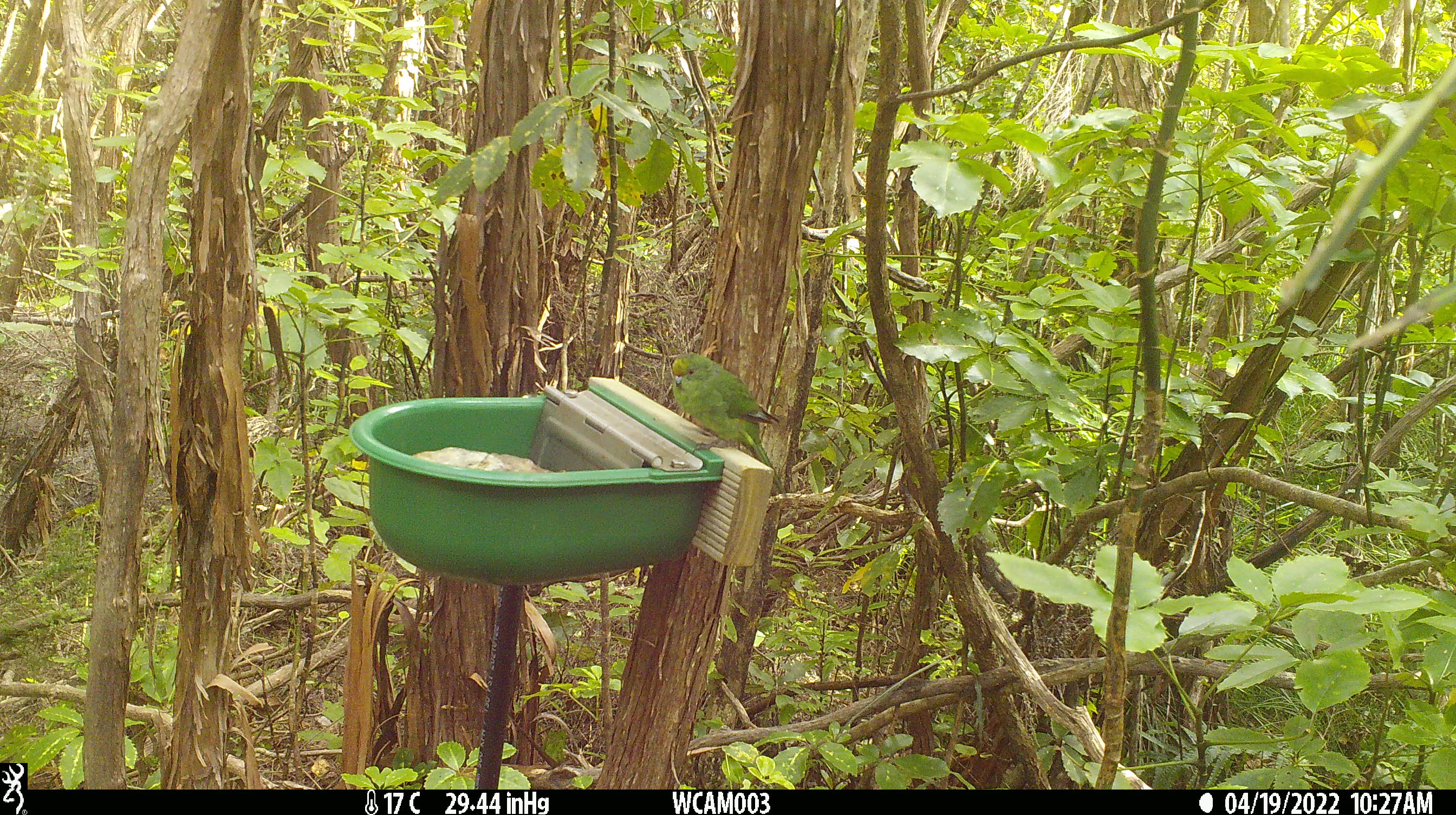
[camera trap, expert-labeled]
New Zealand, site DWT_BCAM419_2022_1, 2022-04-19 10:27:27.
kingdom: Animalia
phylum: Chordata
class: Aves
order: Psittaciformes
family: Psittaculidae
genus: Cyanoramphus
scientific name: Cyanoramphus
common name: parakeet